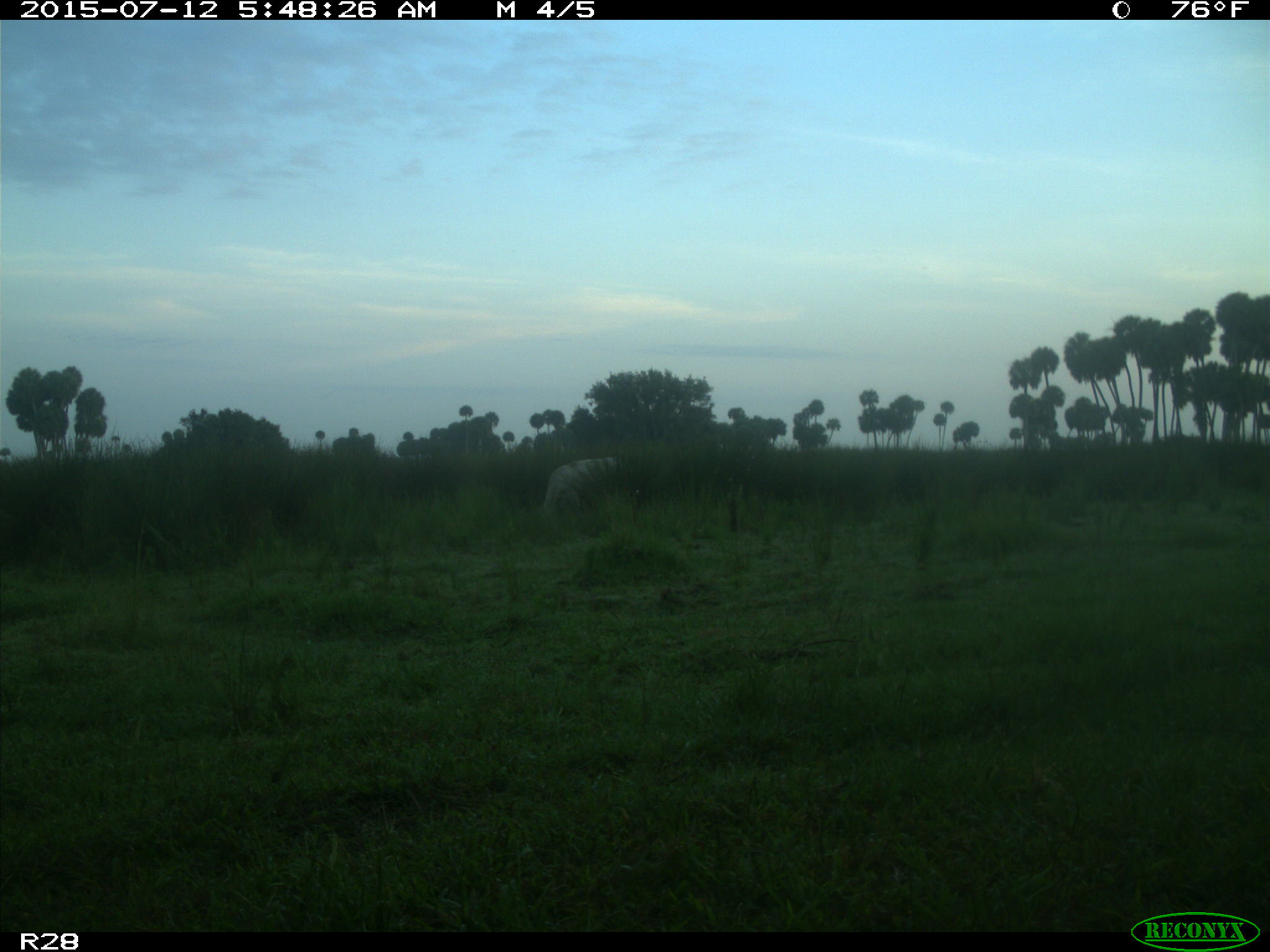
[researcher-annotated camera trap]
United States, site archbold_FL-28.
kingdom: Animalia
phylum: Chordata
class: Mammalia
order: Artiodactyla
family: Bovidae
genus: Bos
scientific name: Bos taurus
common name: domestic cow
Bos taurus (domestic cow).